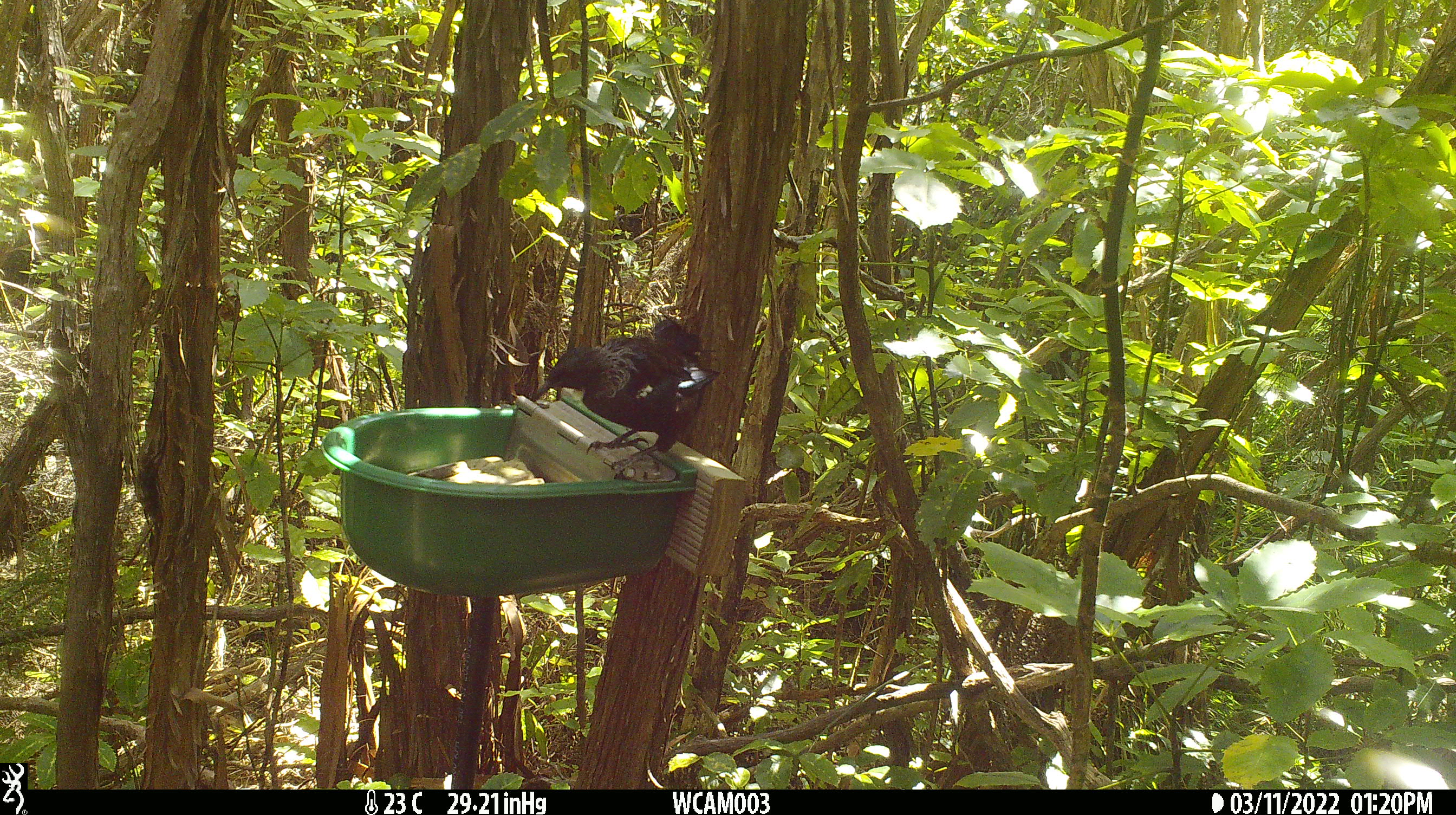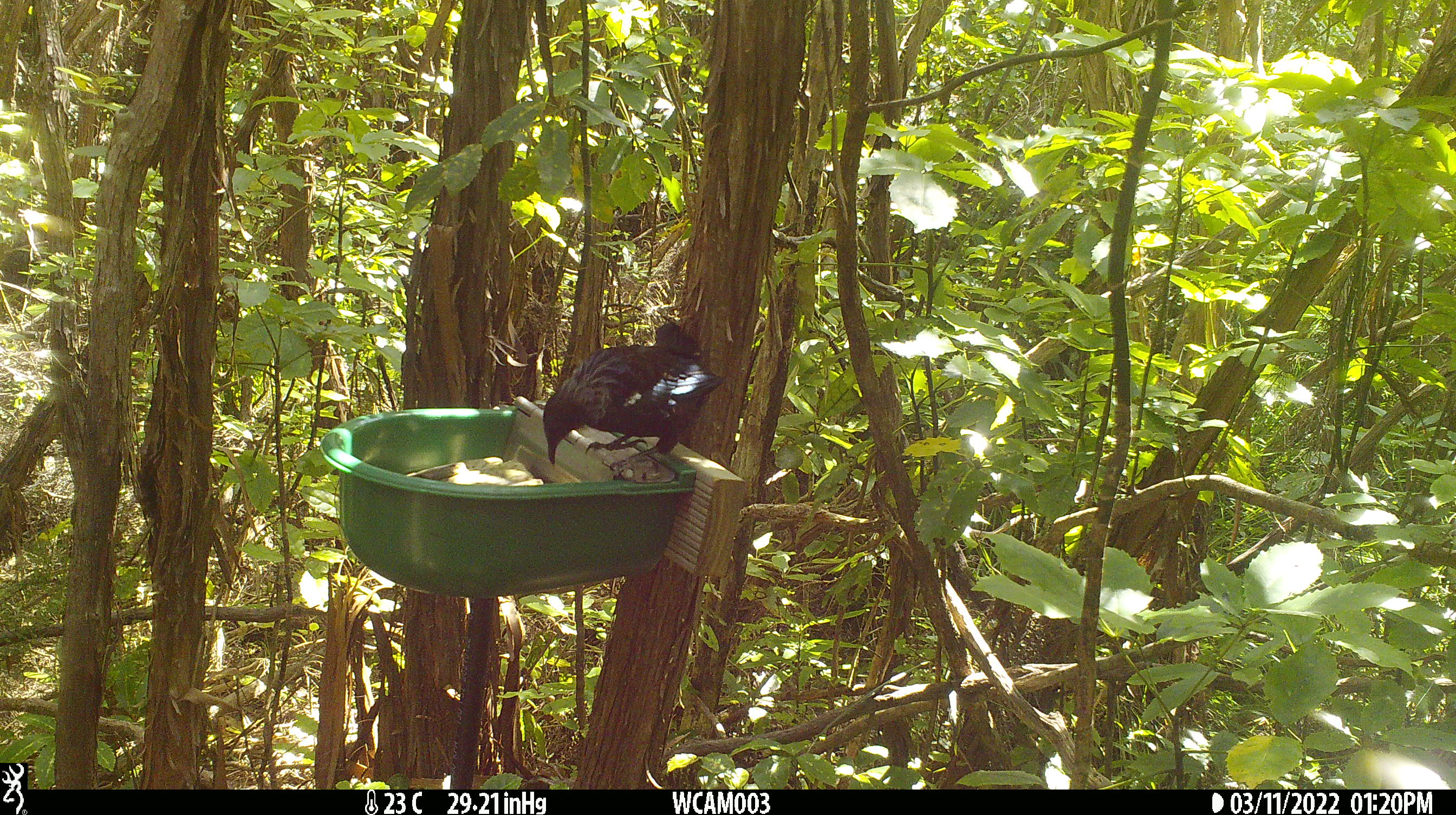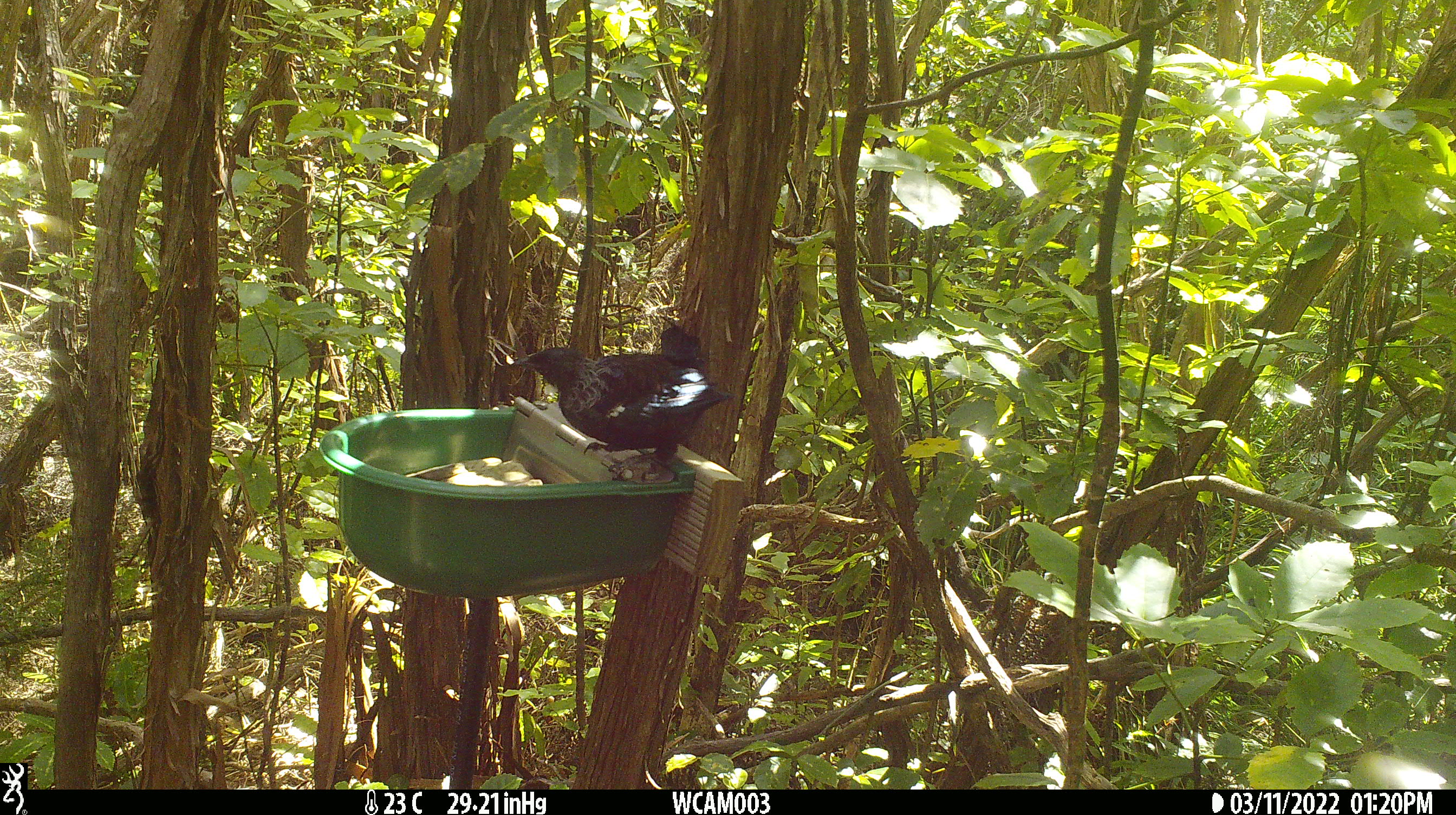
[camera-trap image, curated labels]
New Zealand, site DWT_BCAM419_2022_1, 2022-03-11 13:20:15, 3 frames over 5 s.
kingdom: Animalia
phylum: Chordata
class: Aves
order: Passeriformes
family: Meliphagidae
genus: Prosthemadera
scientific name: Prosthemadera novaeseelandiae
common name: tui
Tui (Prosthemadera novaeseelandiae).